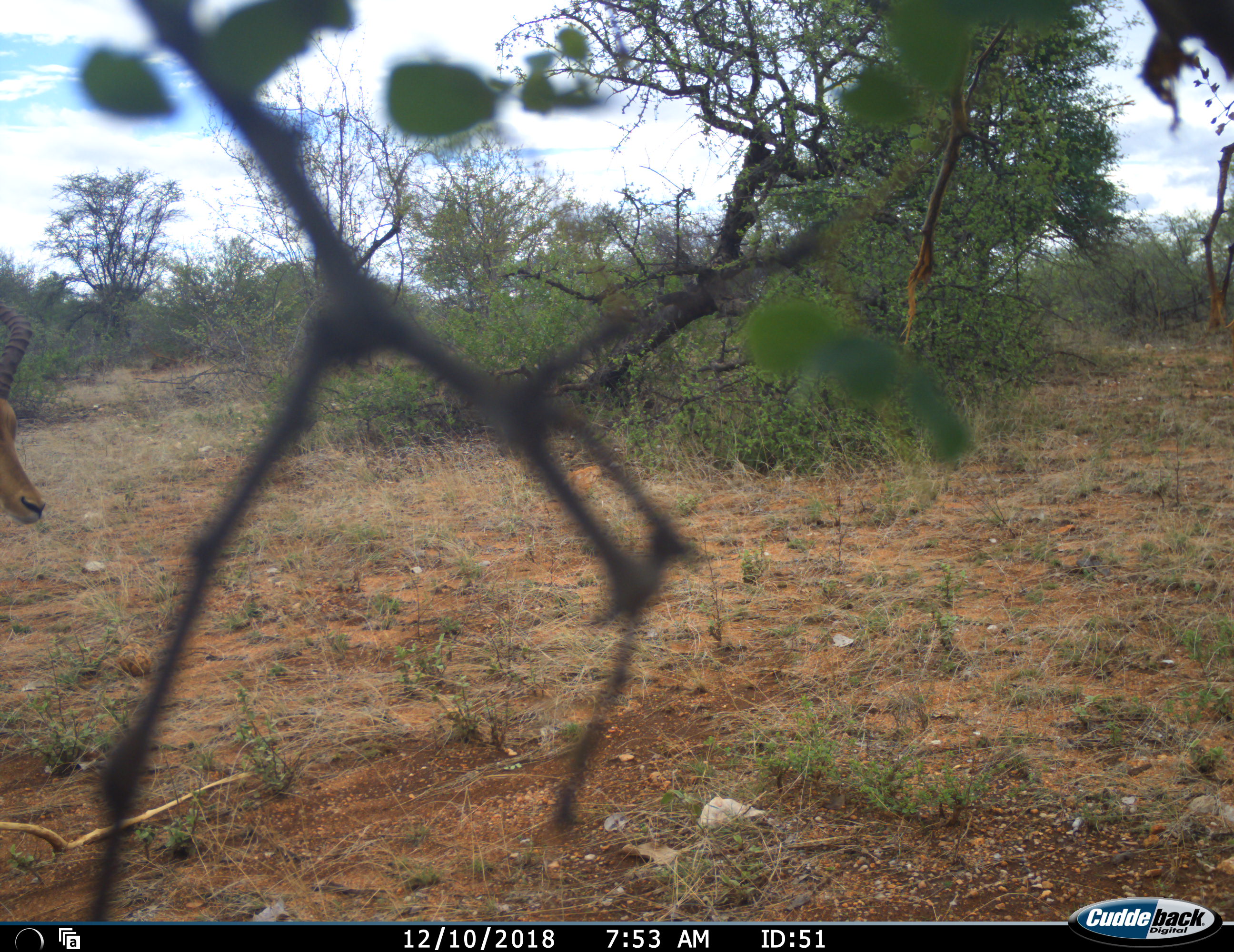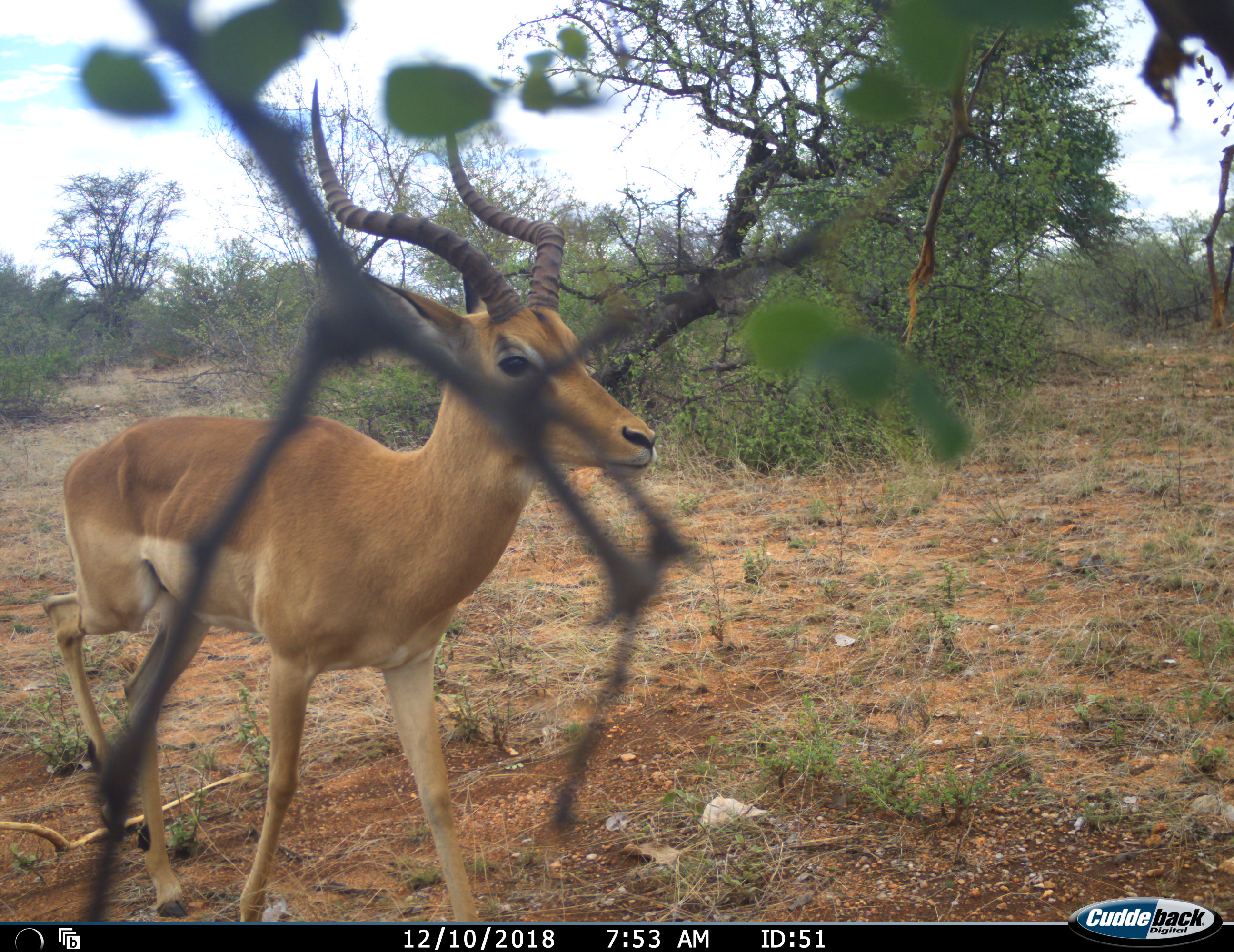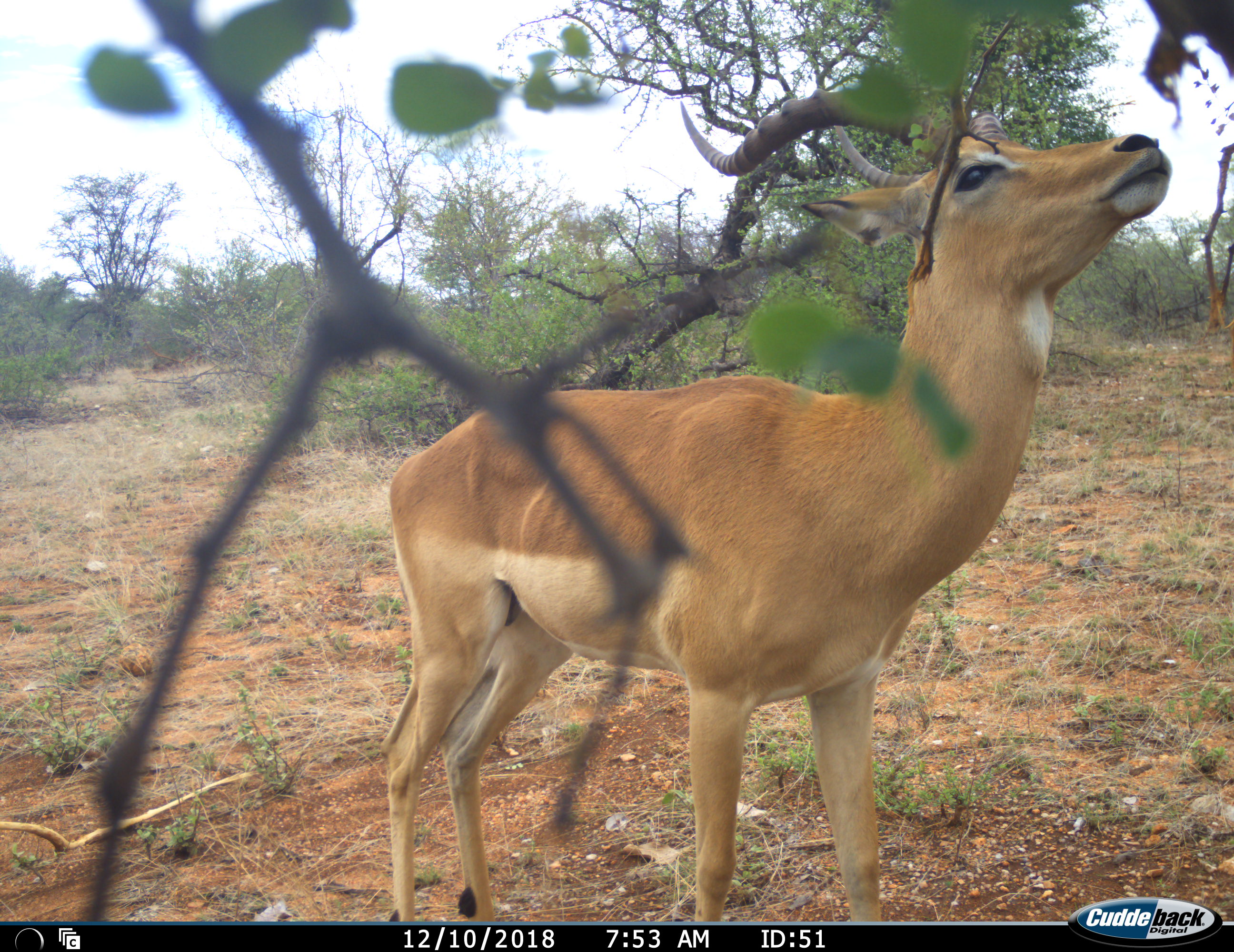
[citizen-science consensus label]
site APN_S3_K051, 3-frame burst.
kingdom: Animalia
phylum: Chordata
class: Mammalia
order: Artiodactyla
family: Bovidae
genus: Aepyceros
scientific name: Aepyceros melampus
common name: impala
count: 1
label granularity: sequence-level